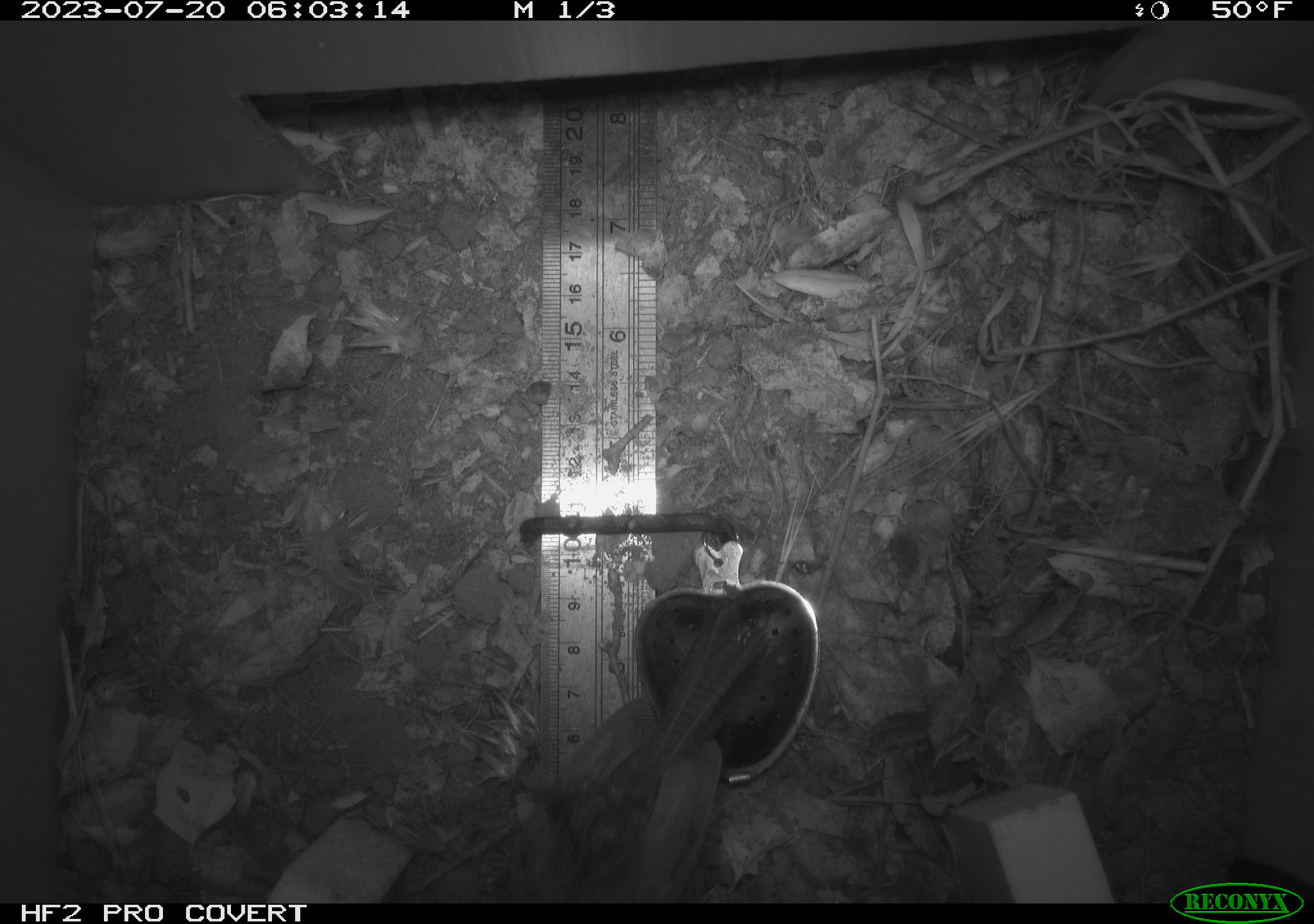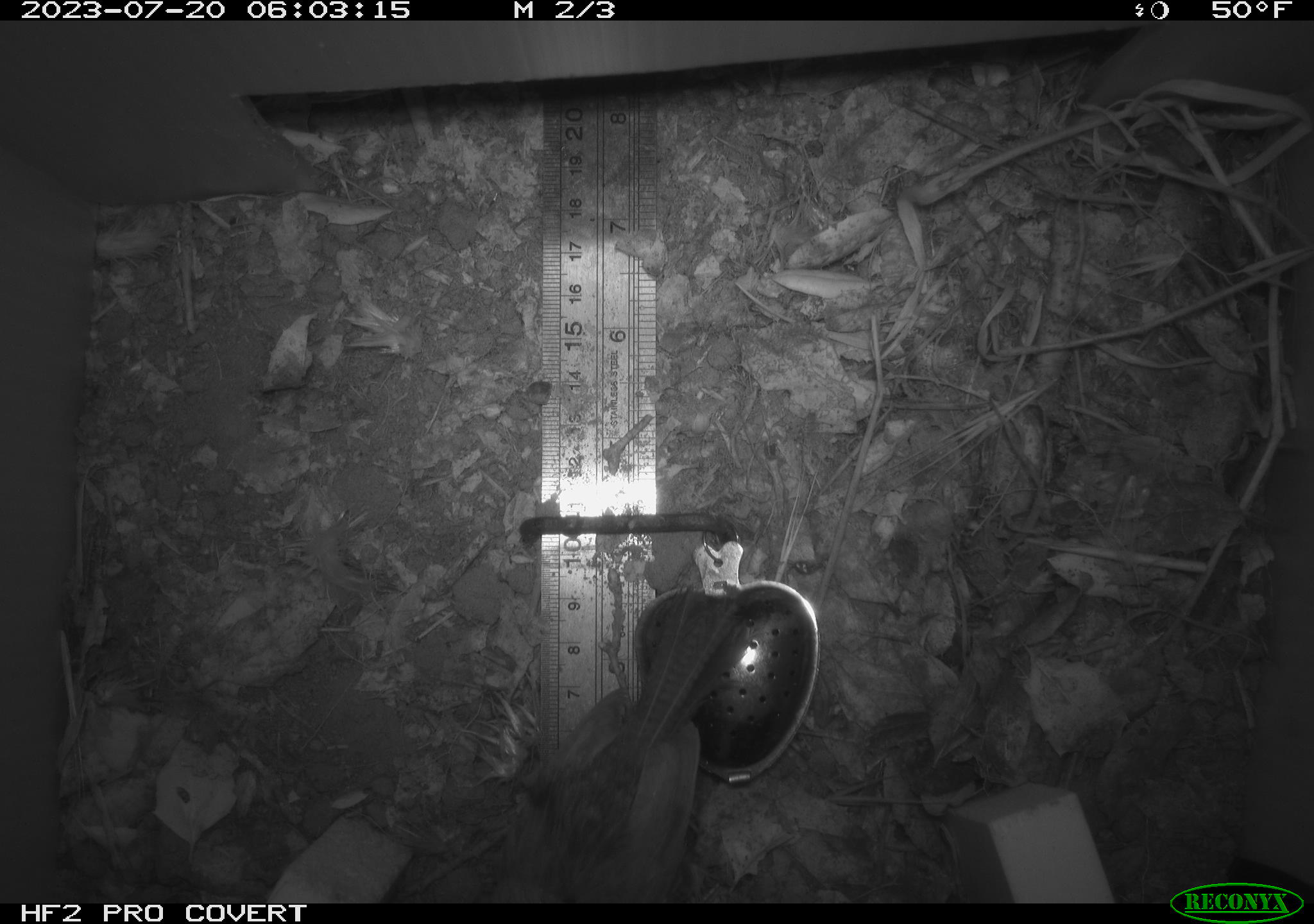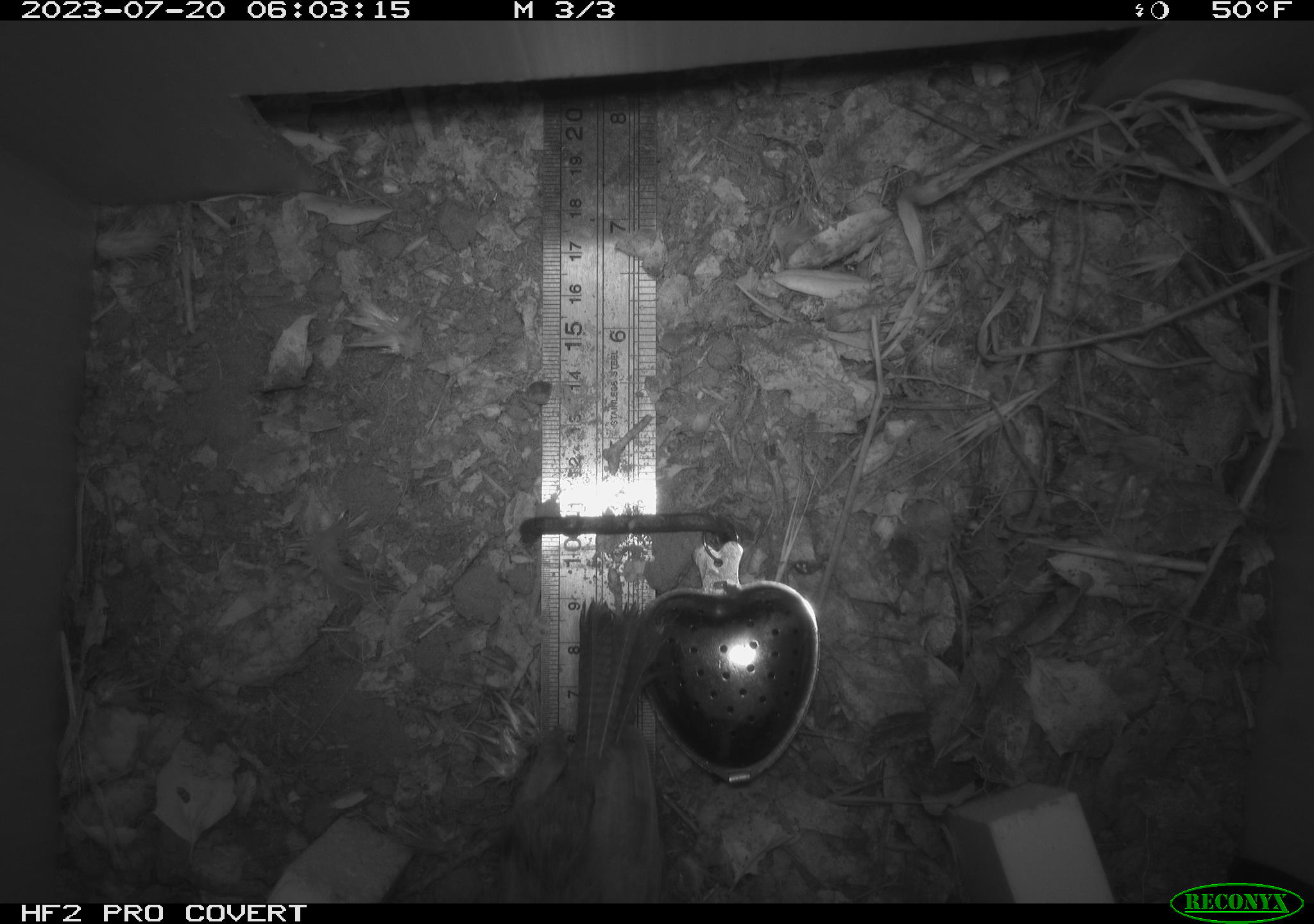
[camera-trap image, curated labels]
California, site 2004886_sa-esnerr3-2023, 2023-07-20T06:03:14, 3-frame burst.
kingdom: Animalia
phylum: Chordata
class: Aves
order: Passeriformes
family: Troglodytidae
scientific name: Troglodytidae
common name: wren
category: troglodytidae family